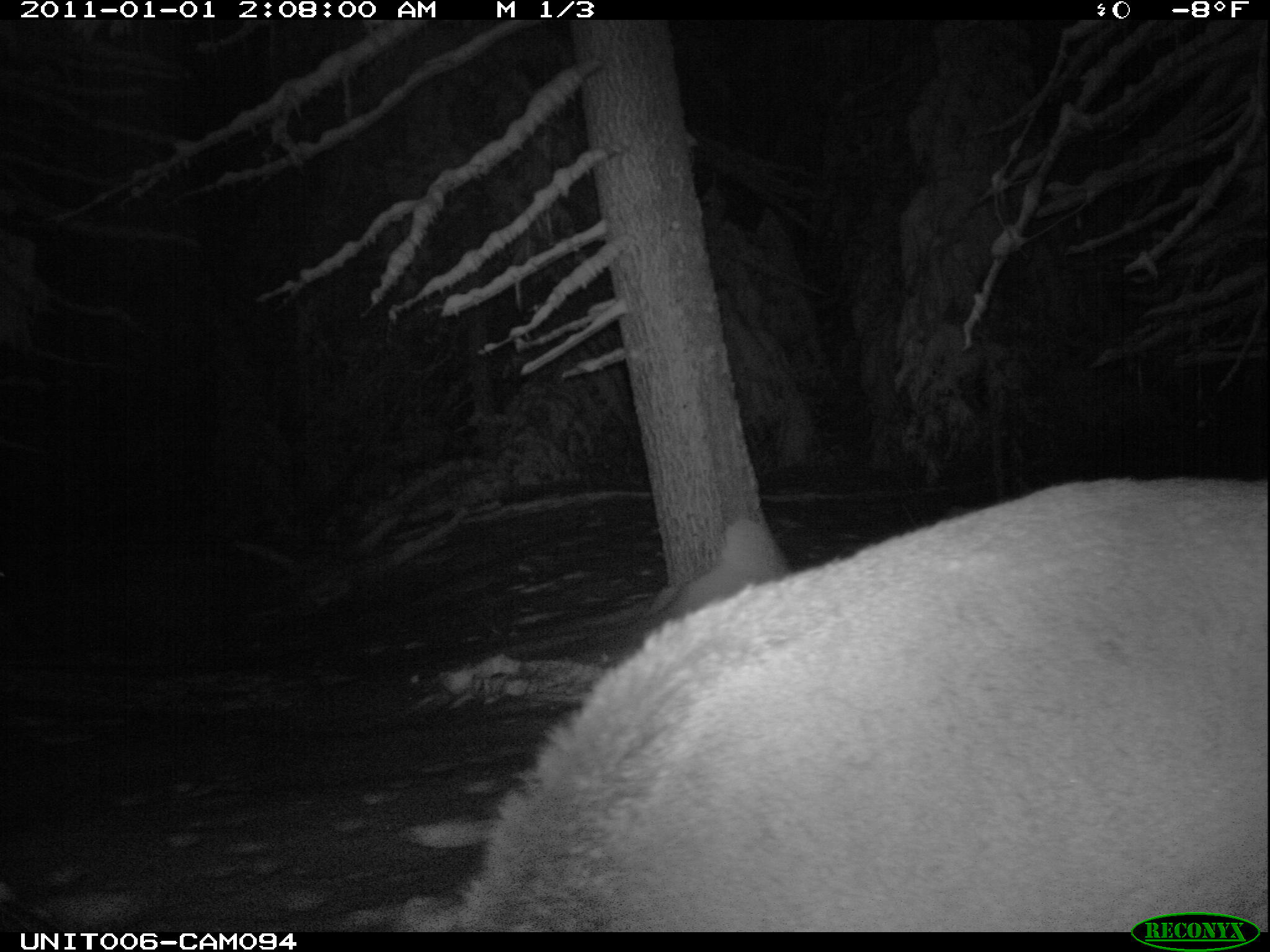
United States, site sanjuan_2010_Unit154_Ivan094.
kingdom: Animalia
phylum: Chordata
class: Mammalia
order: Artiodactyla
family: Cervidae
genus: Cervus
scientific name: Cervus elaphus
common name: red deer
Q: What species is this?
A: Cervus elaphus (red deer).